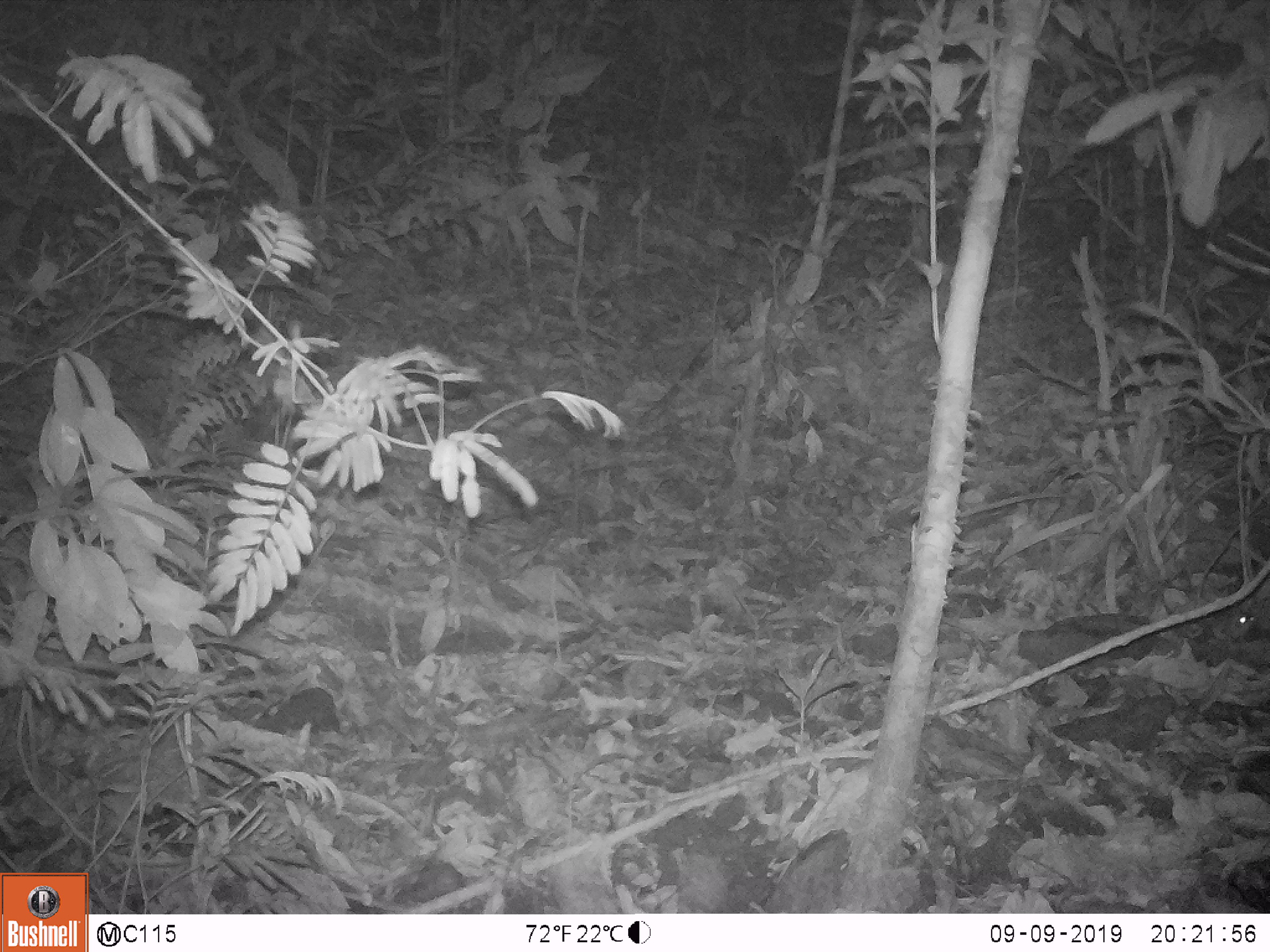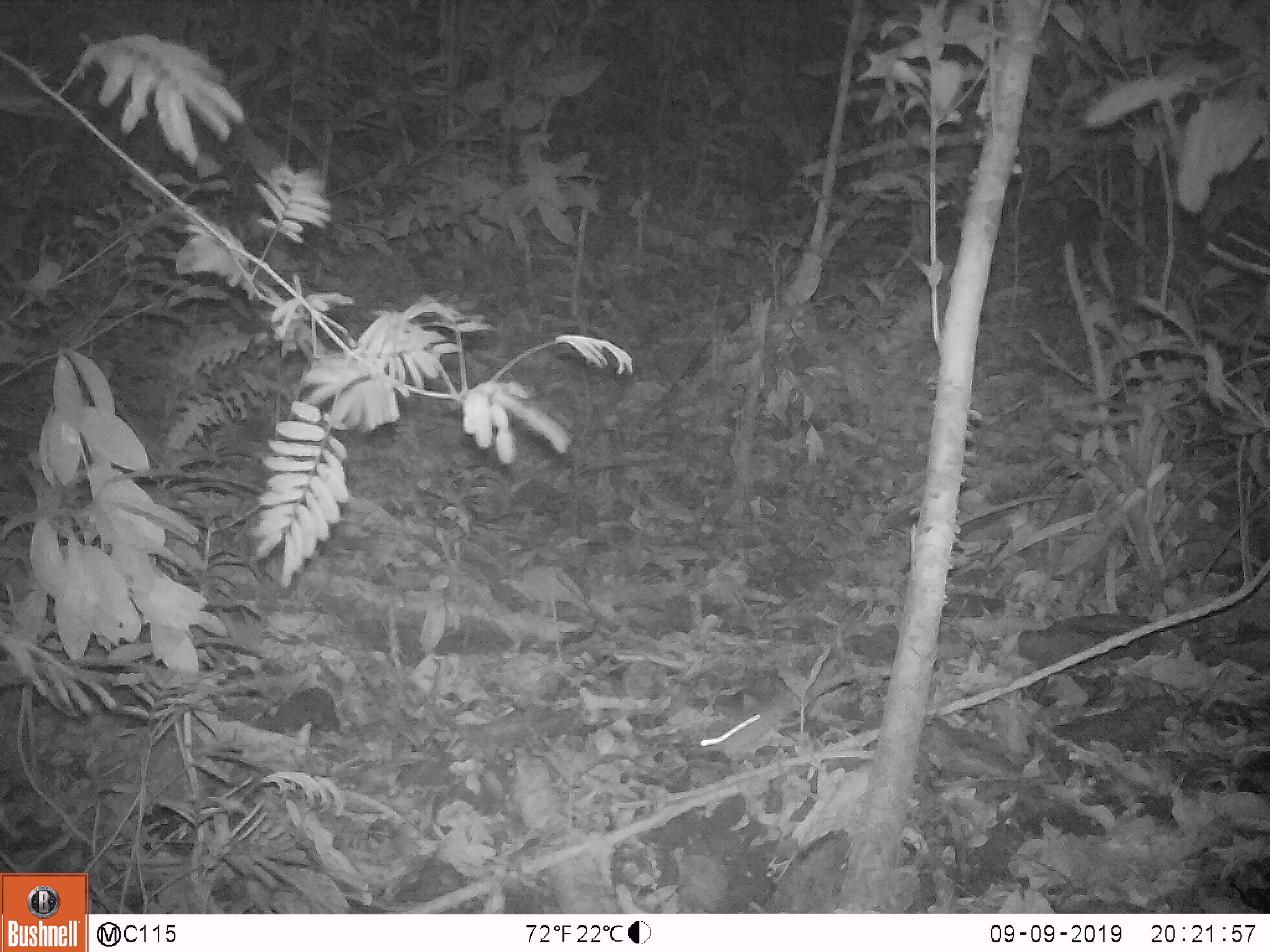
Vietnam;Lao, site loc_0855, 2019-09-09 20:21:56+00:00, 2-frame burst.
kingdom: Animalia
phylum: Chordata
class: Mammalia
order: Rodentia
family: Muridae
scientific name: Muridae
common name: old-world mice and rats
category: unidentified murid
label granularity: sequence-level